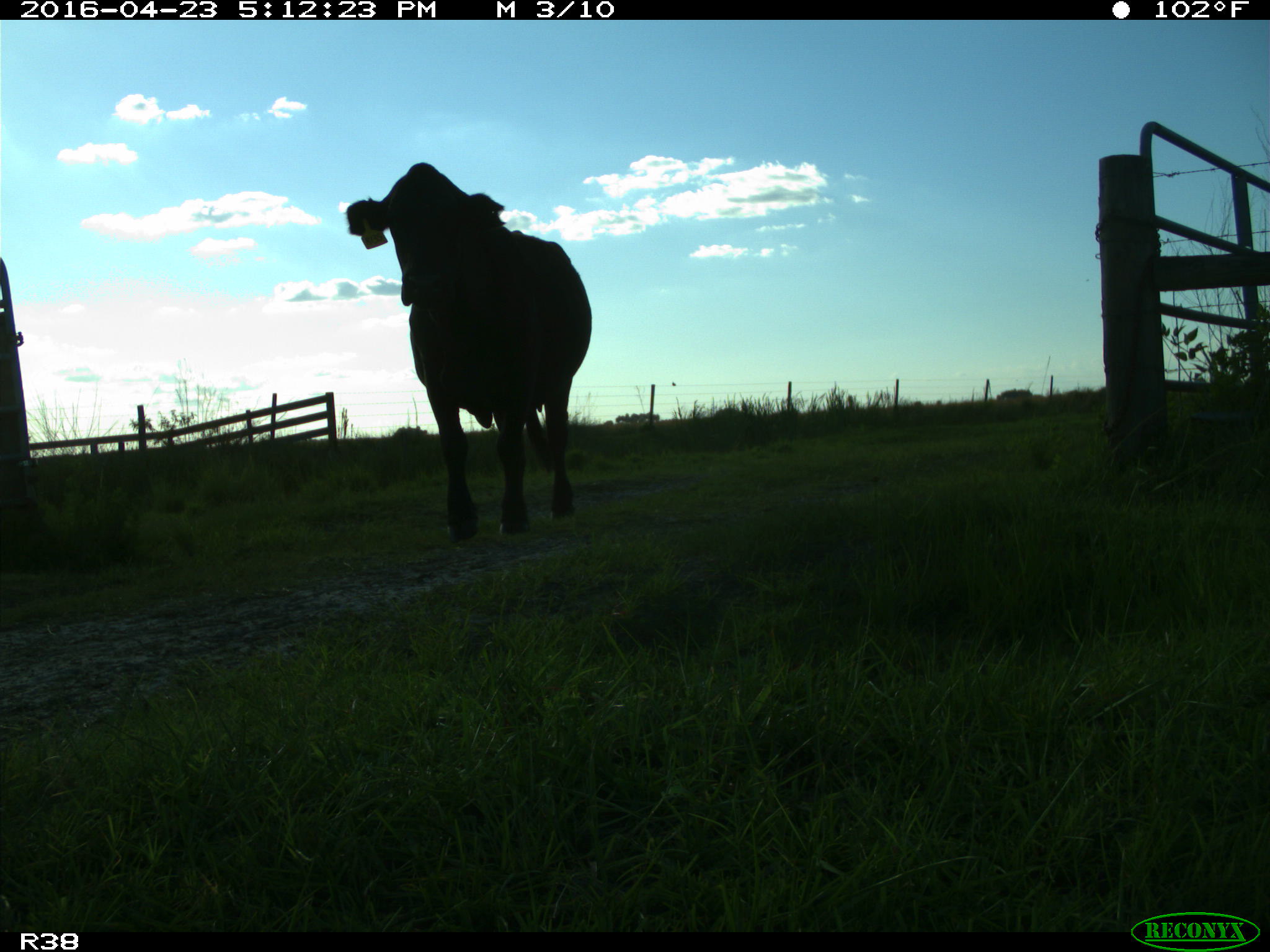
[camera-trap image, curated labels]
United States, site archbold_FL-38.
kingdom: Animalia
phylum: Chordata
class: Mammalia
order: Artiodactyla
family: Bovidae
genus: Bos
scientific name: Bos taurus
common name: domestic cow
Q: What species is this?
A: Bos taurus (domestic cow).